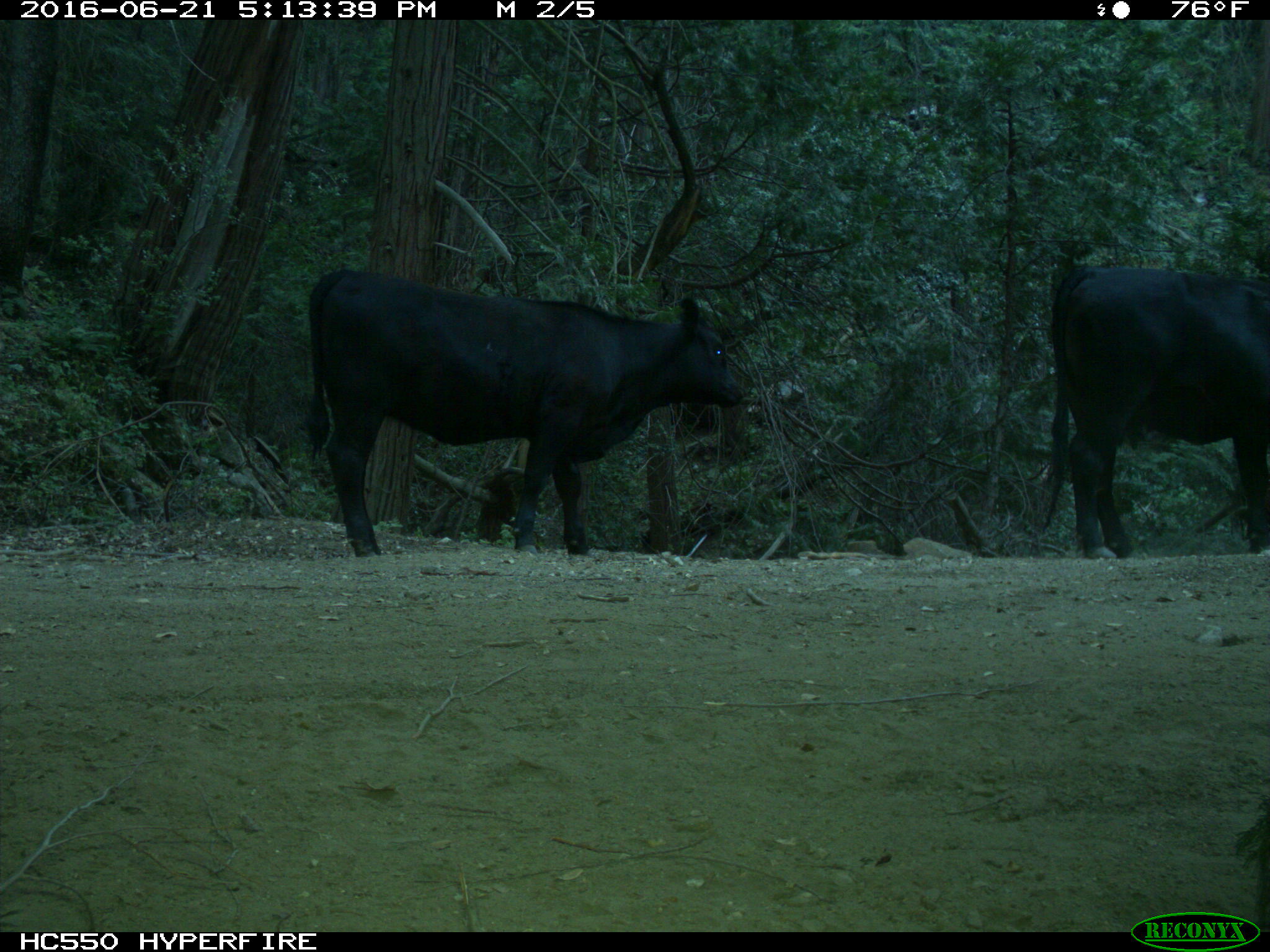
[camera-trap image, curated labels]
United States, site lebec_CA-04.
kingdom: Animalia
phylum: Chordata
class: Mammalia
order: Artiodactyla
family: Bovidae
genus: Bos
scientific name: Bos taurus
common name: domestic cow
Bos taurus (domestic cow).